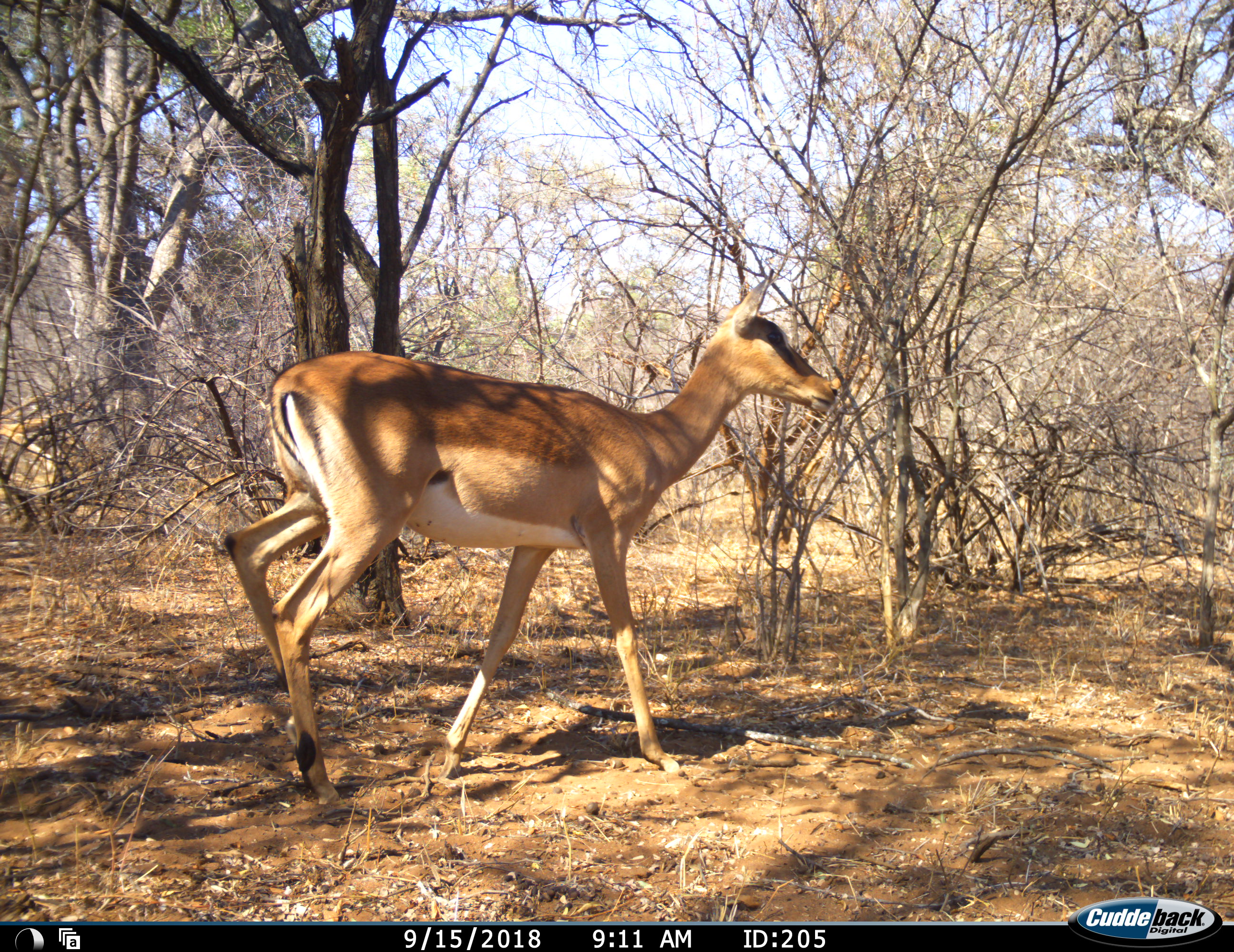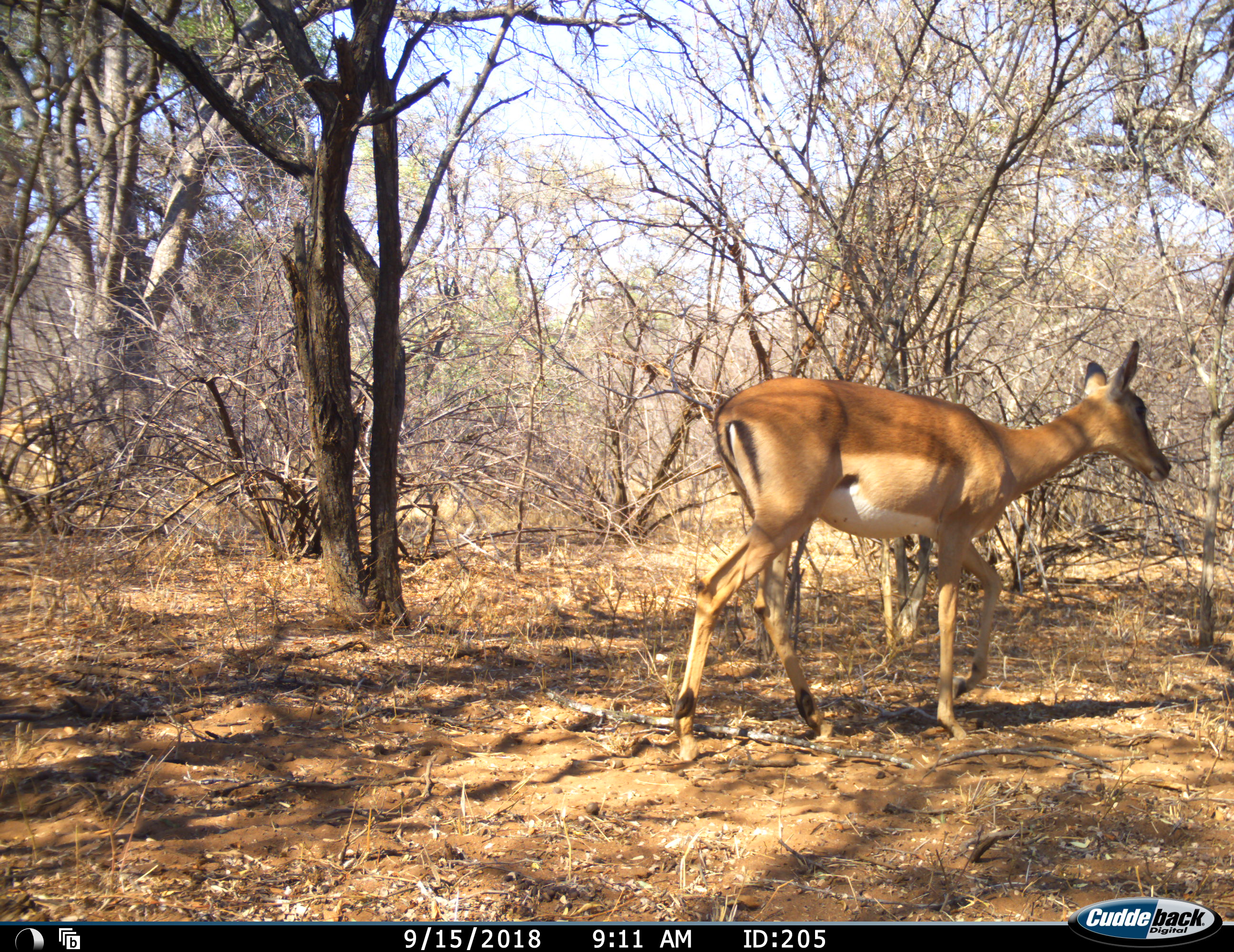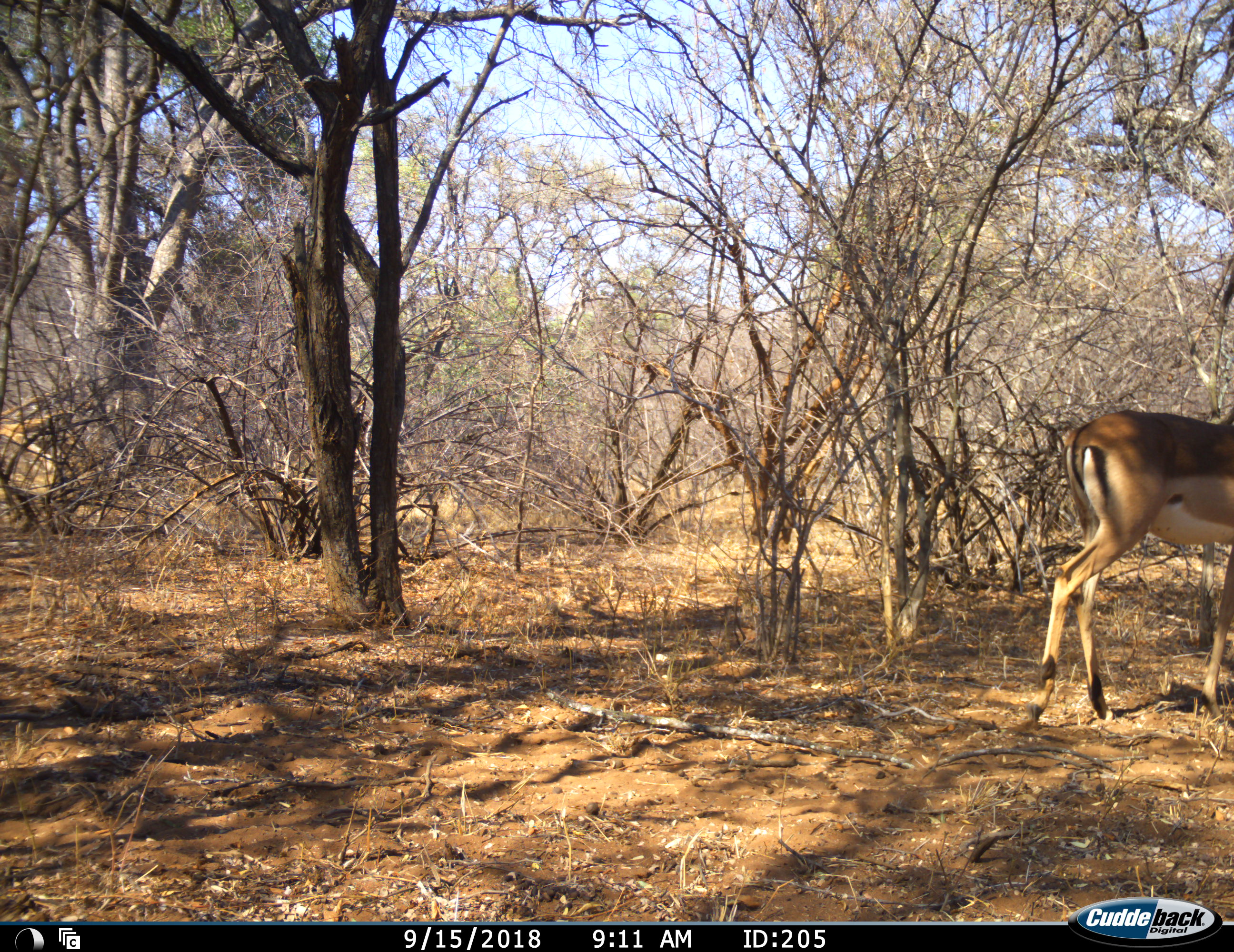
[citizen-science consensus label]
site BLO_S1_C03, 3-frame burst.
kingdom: Animalia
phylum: Chordata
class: Mammalia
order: Artiodactyla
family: Bovidae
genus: Aepyceros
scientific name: Aepyceros melampus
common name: impala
Impala (Aepyceros melampus), count 1. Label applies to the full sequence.